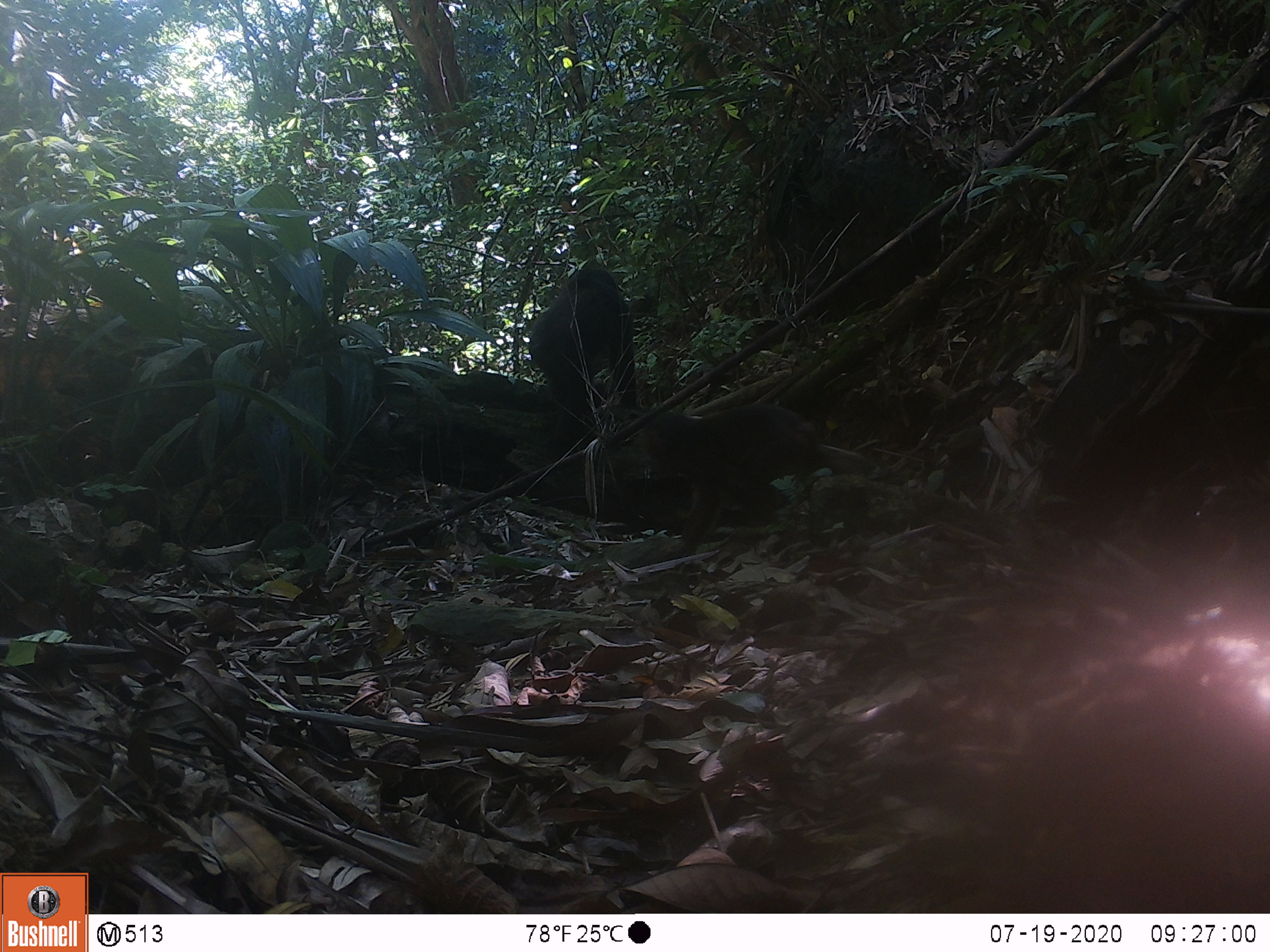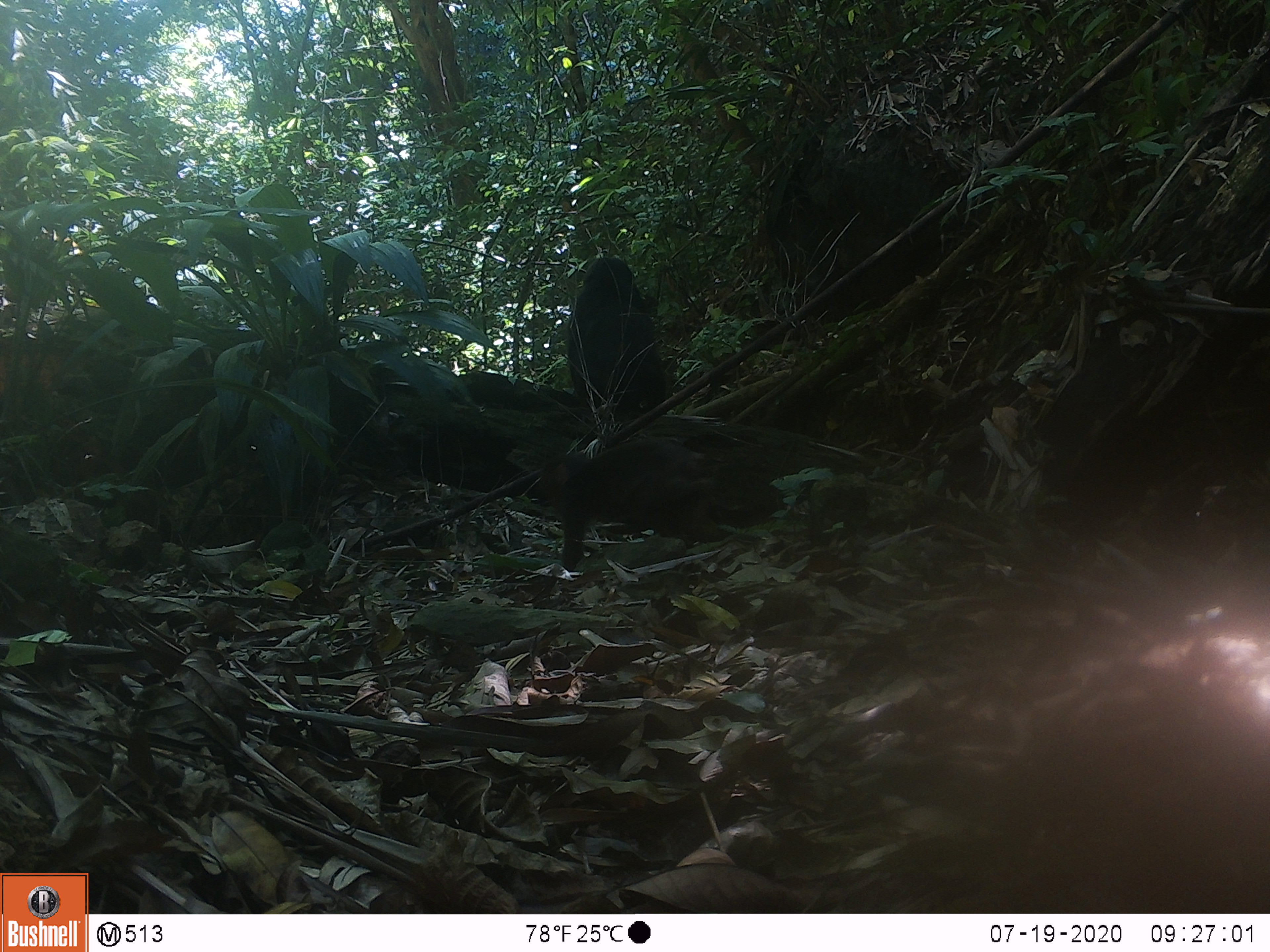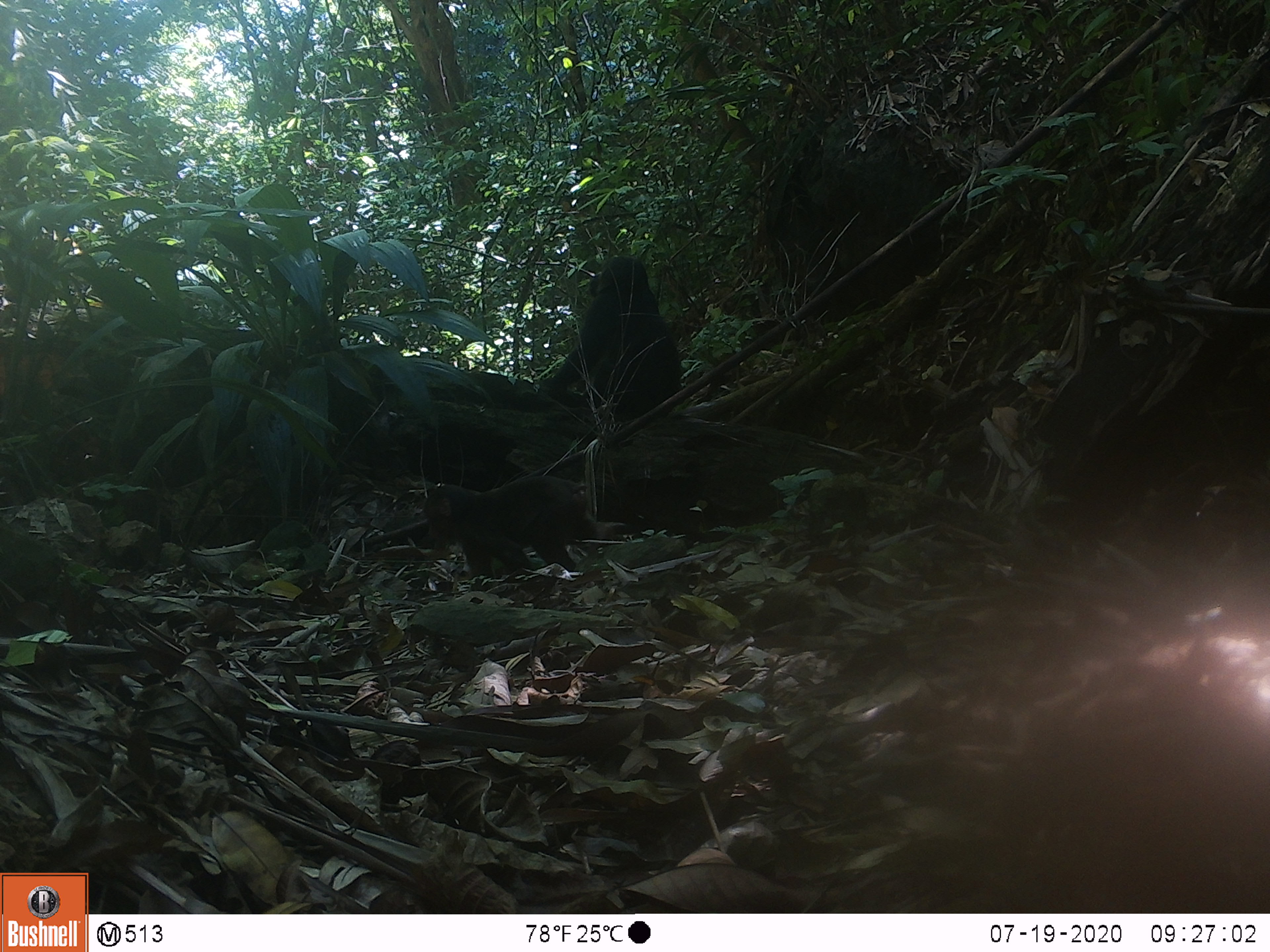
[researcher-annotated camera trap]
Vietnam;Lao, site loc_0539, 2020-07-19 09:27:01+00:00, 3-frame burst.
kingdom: Animalia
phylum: Chordata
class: Mammalia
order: Primates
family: Cercopithecidae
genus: Macaca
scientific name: Macaca arctoides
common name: stump-tailed macaque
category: stump tailed macaque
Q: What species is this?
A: Stump tailed macaque (stump-tailed macaque) (Macaca arctoides).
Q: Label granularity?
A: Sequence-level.